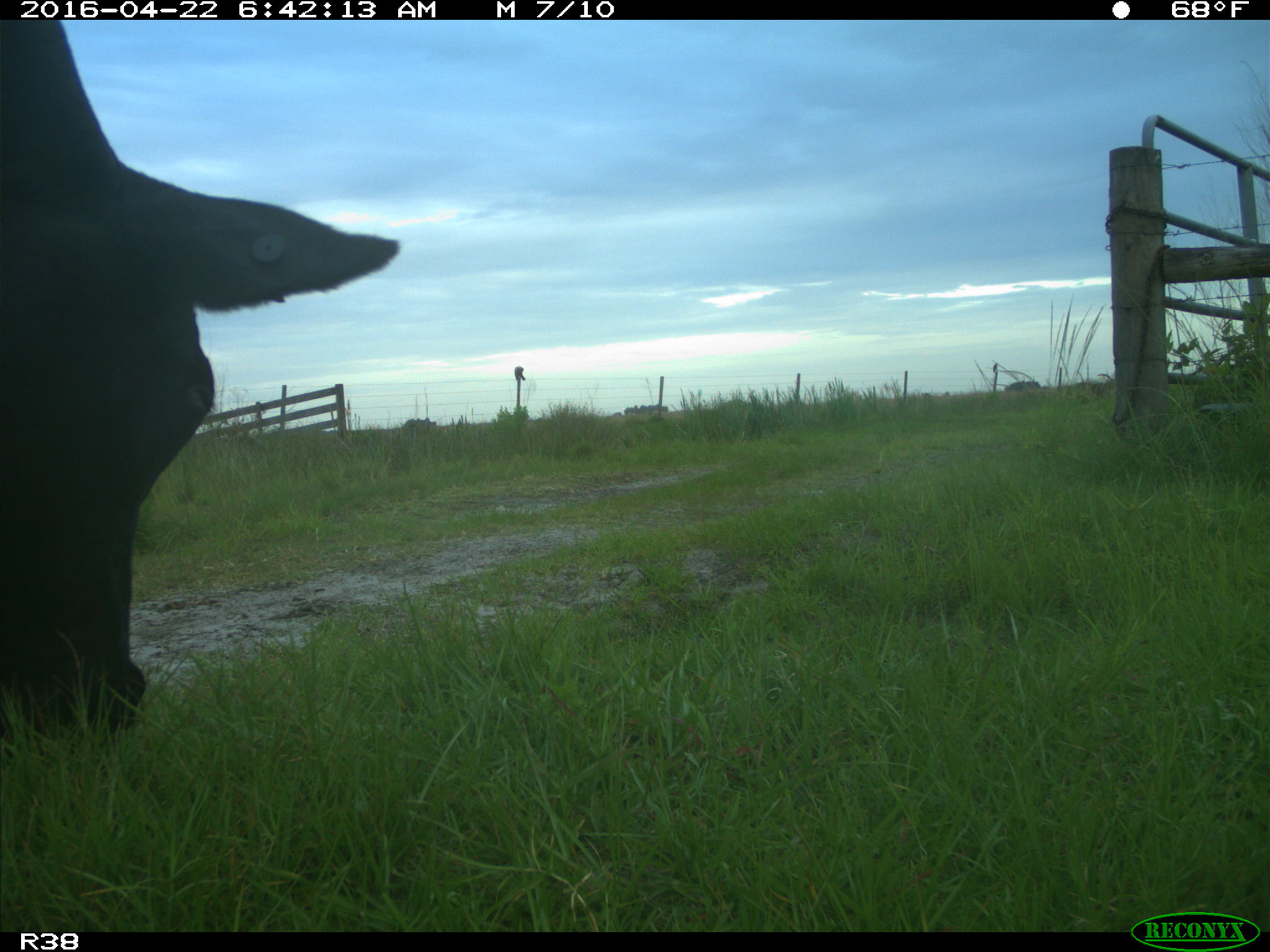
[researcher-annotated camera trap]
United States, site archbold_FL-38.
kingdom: Animalia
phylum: Chordata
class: Mammalia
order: Artiodactyla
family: Bovidae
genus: Bos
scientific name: Bos taurus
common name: domestic cow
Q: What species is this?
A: Bos taurus (domestic cow).